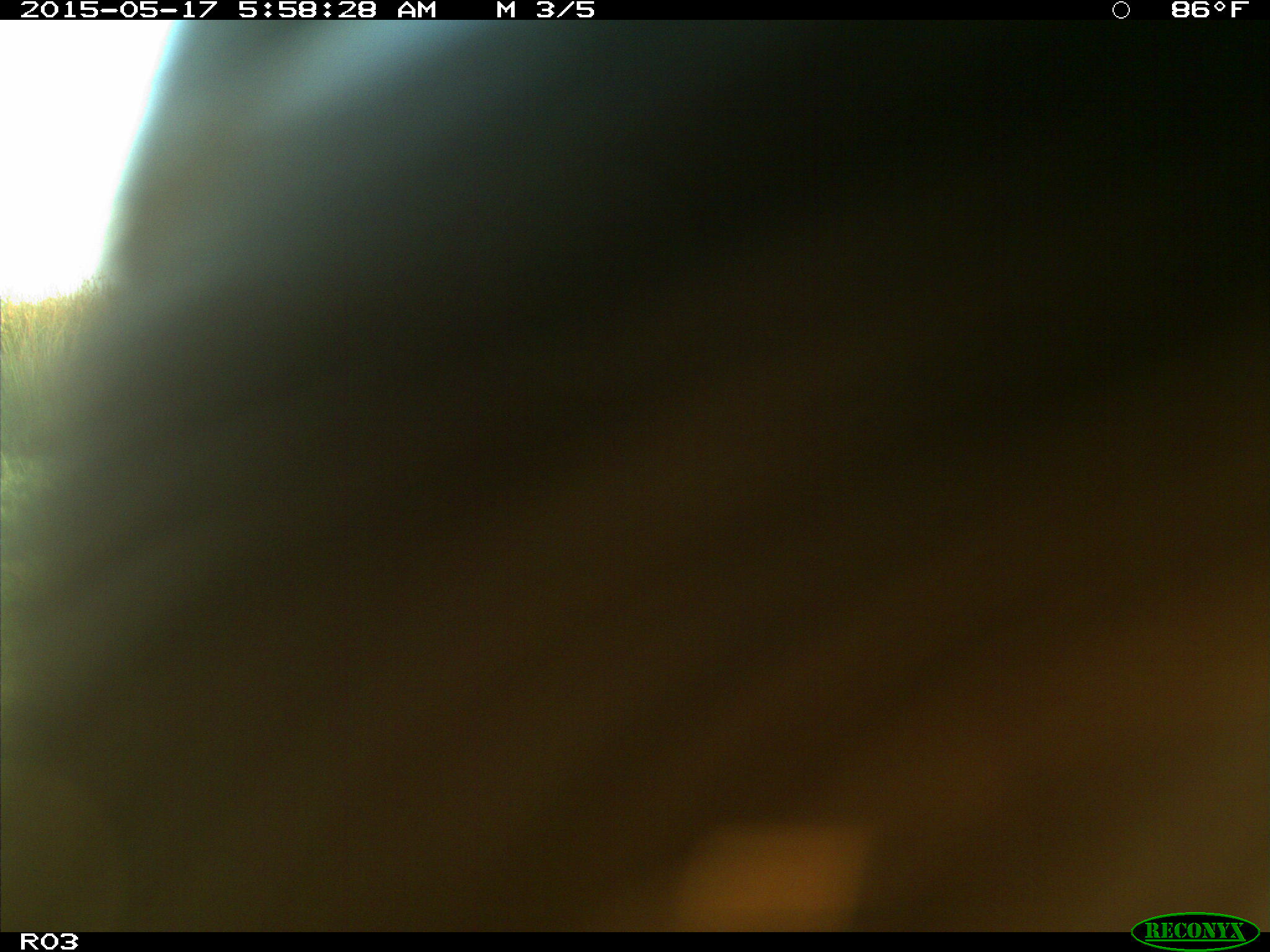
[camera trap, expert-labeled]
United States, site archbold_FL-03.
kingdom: Animalia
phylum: Chordata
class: Mammalia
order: Artiodactyla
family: Bovidae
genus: Bos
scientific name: Bos taurus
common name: domestic cow